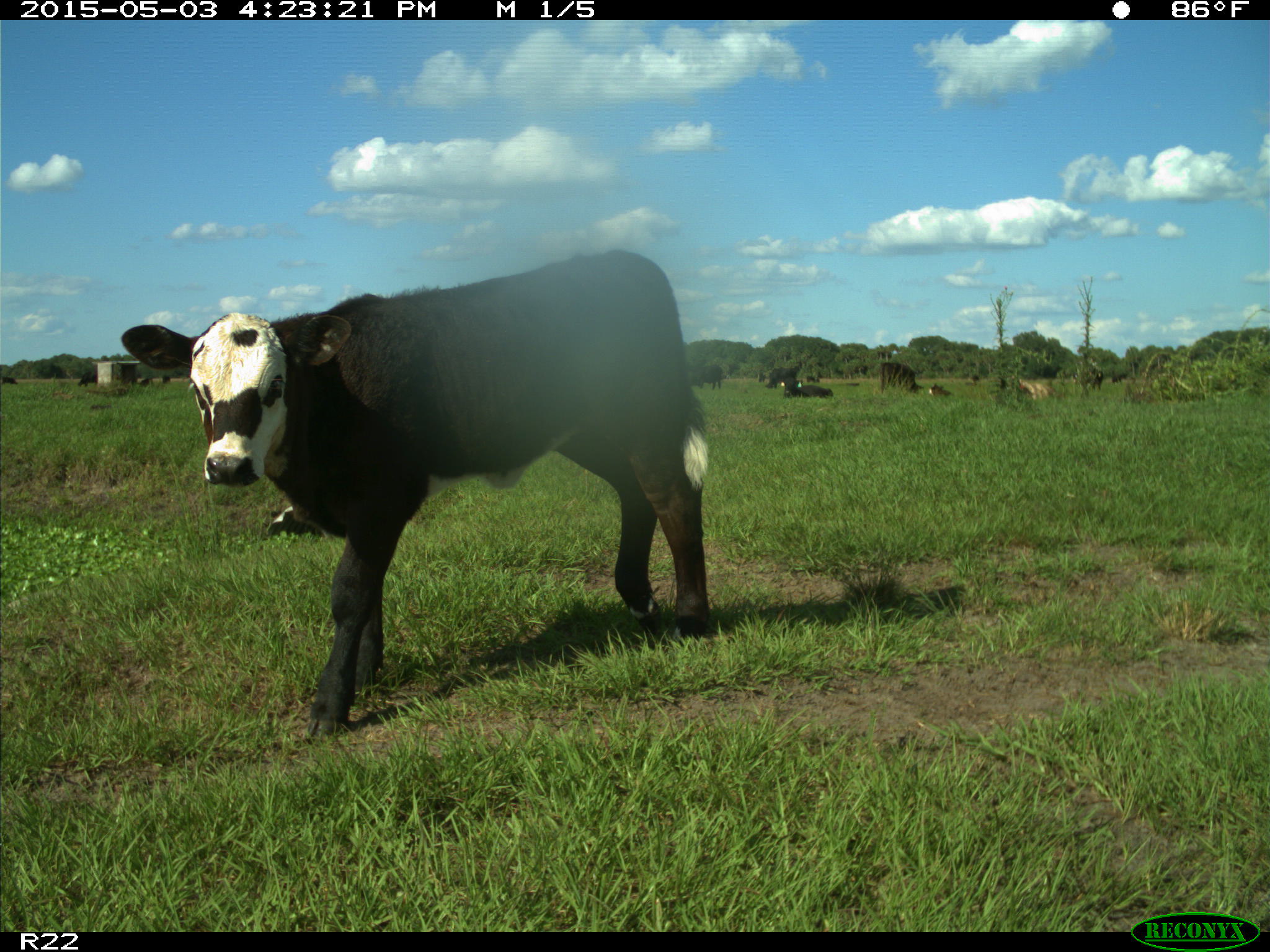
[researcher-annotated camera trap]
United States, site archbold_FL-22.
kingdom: Animalia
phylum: Chordata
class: Mammalia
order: Artiodactyla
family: Bovidae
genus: Bos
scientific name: Bos taurus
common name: domestic cow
Bos taurus (domestic cow).